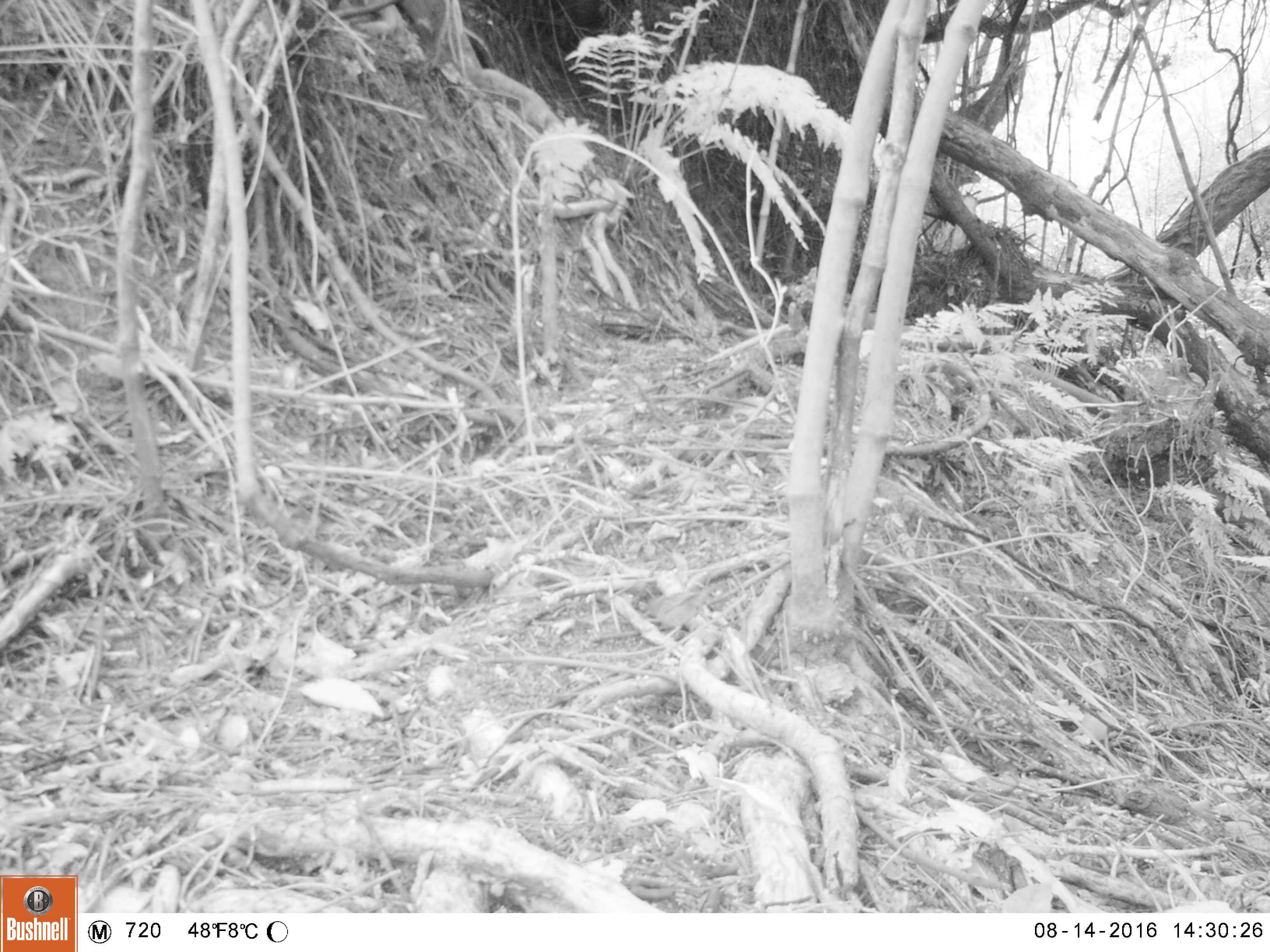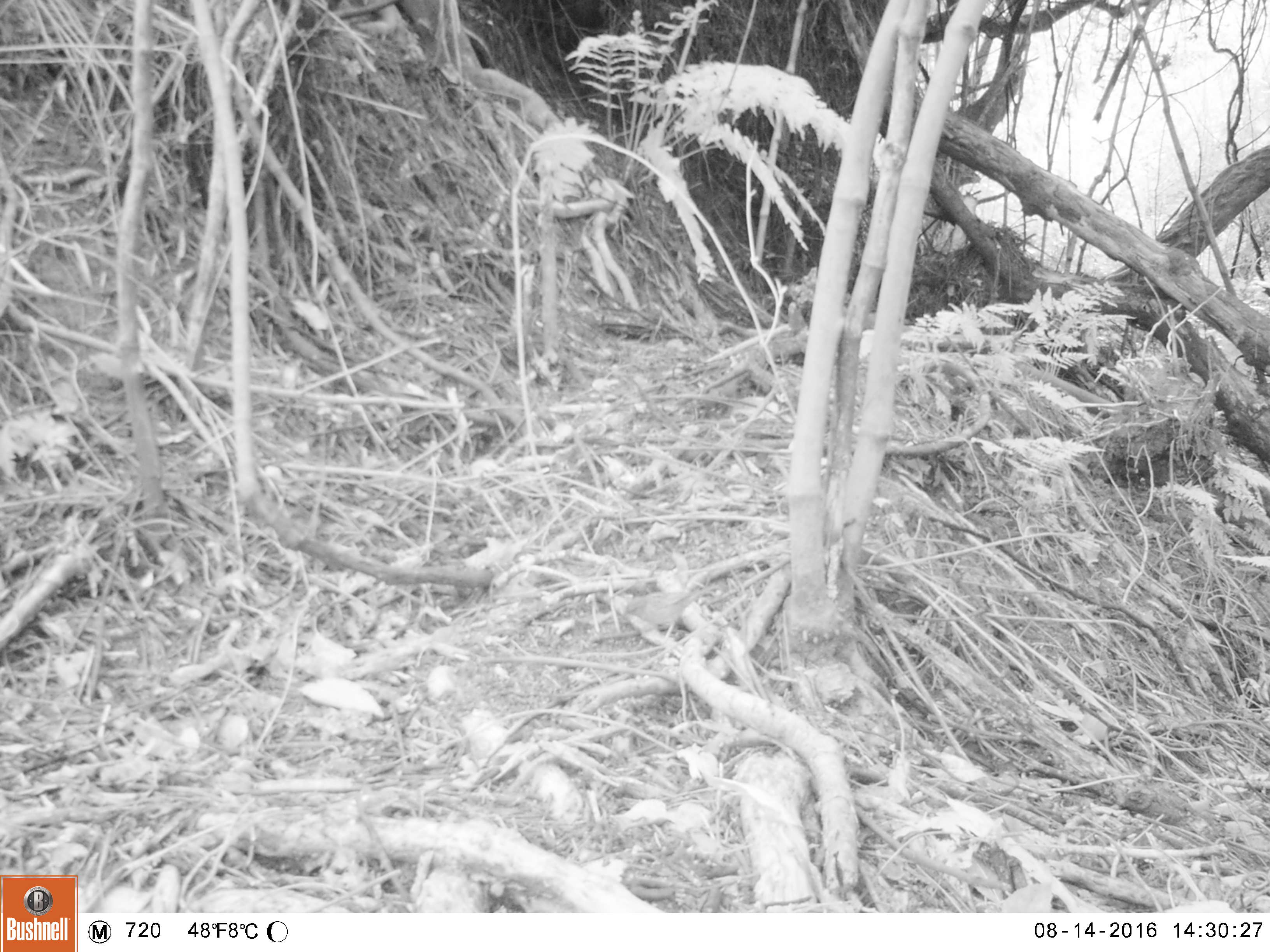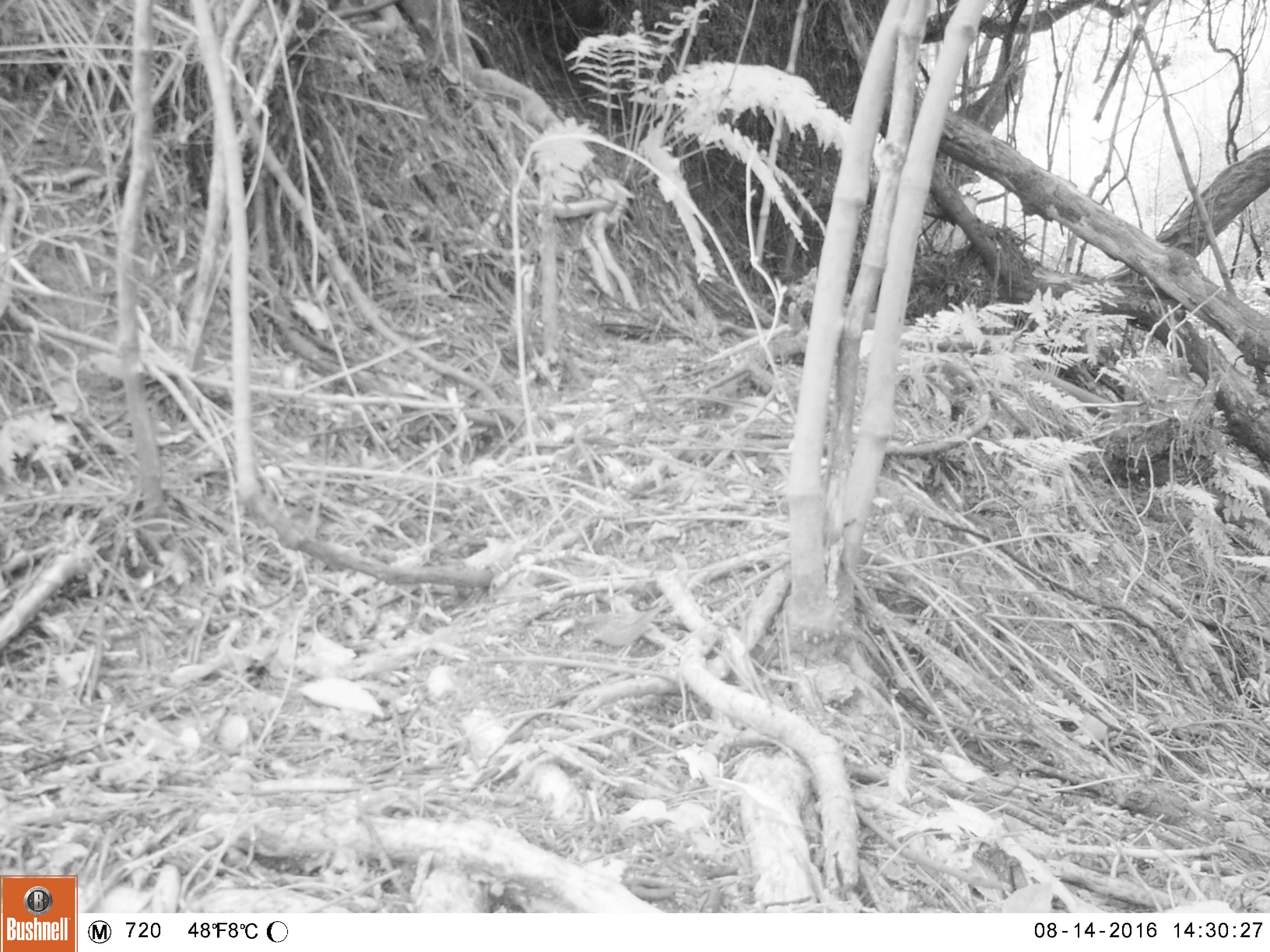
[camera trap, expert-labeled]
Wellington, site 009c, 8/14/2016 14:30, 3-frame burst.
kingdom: Animalia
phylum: Chordata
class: Aves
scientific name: Aves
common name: bird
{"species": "bird (Aves)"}